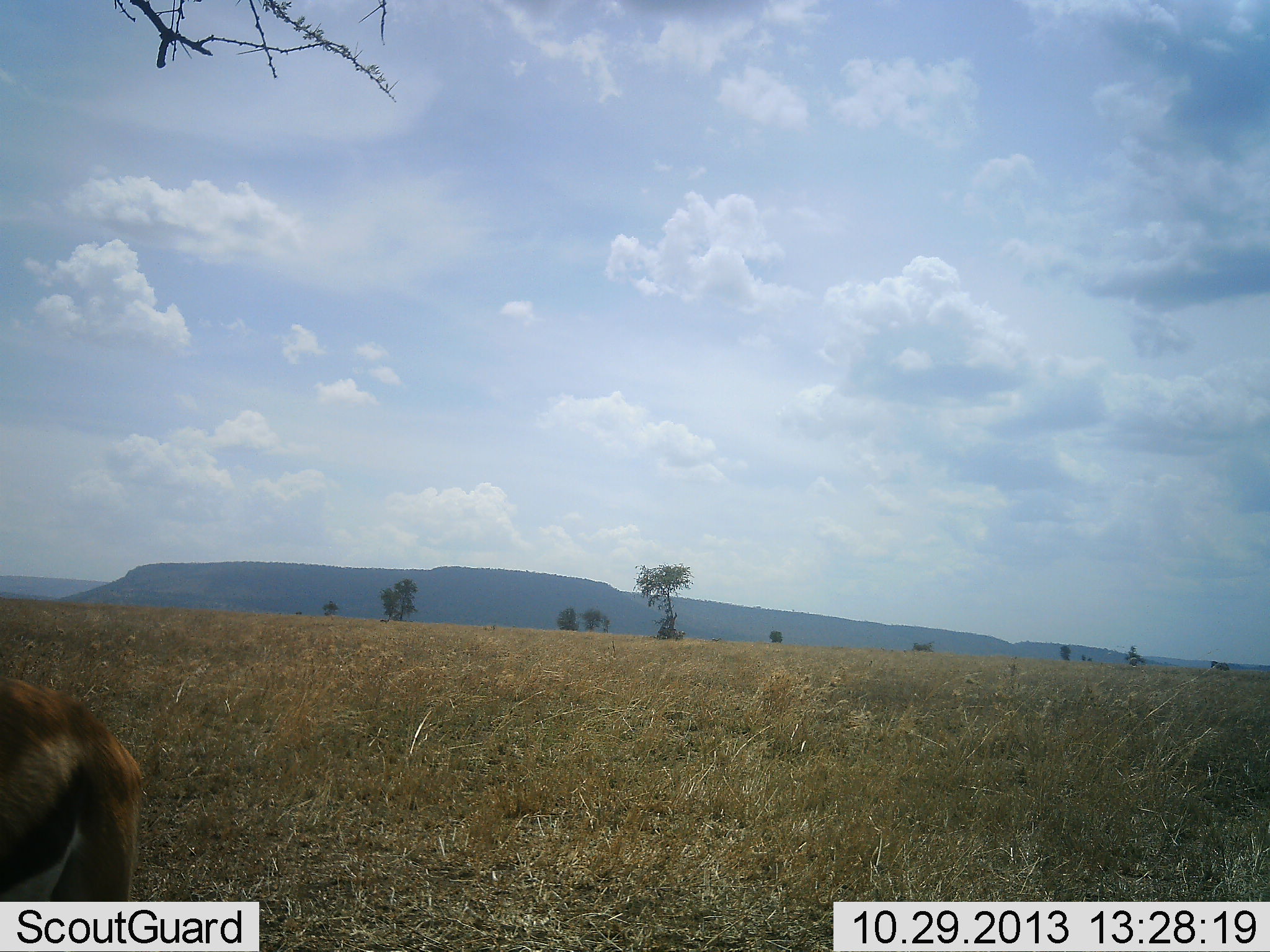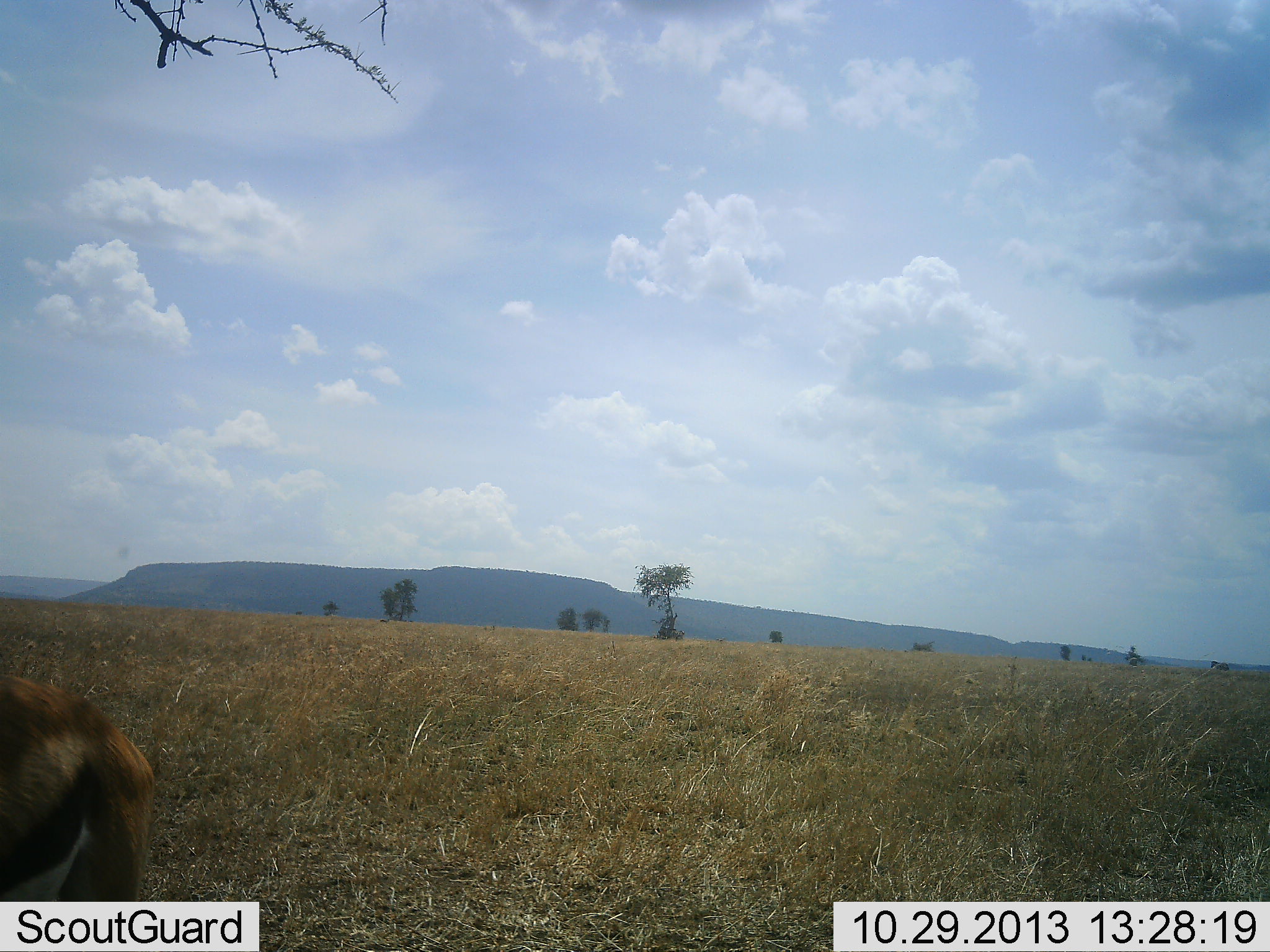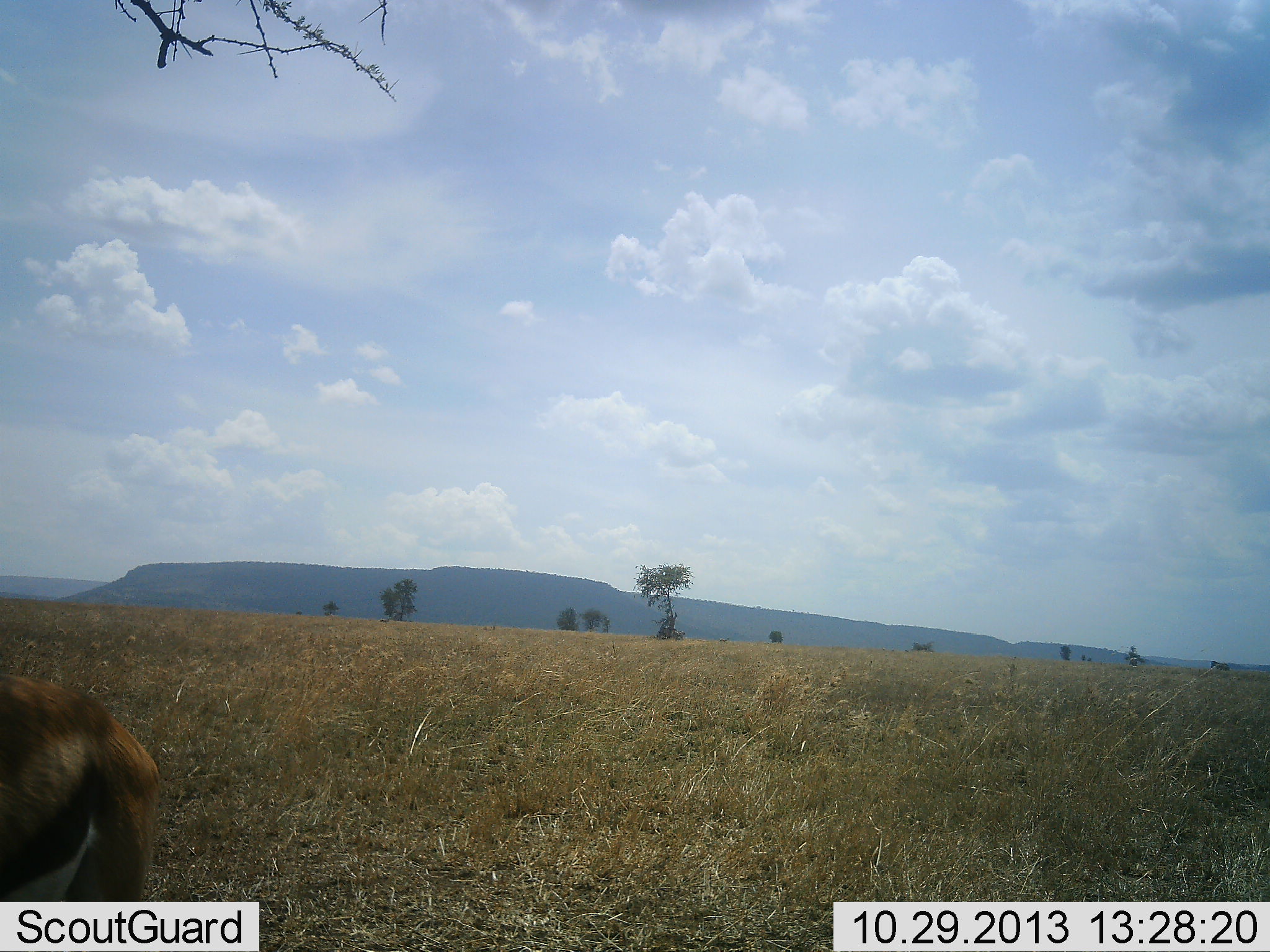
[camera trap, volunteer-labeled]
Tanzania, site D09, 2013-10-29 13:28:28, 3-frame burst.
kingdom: Animalia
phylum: Chordata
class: Mammalia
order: Artiodactyla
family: Bovidae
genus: Eudorcas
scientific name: Eudorcas thomsonii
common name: thomson's gazelle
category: gazellethomsons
Gazellethomsons (thomson's gazelle) (Eudorcas thomsonii), count 1. Behavior (volunteer vote fractions): standing 86%, resting 4%, moving 7%, interacting 0%. Young present (vote fraction): 0%. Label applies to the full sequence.